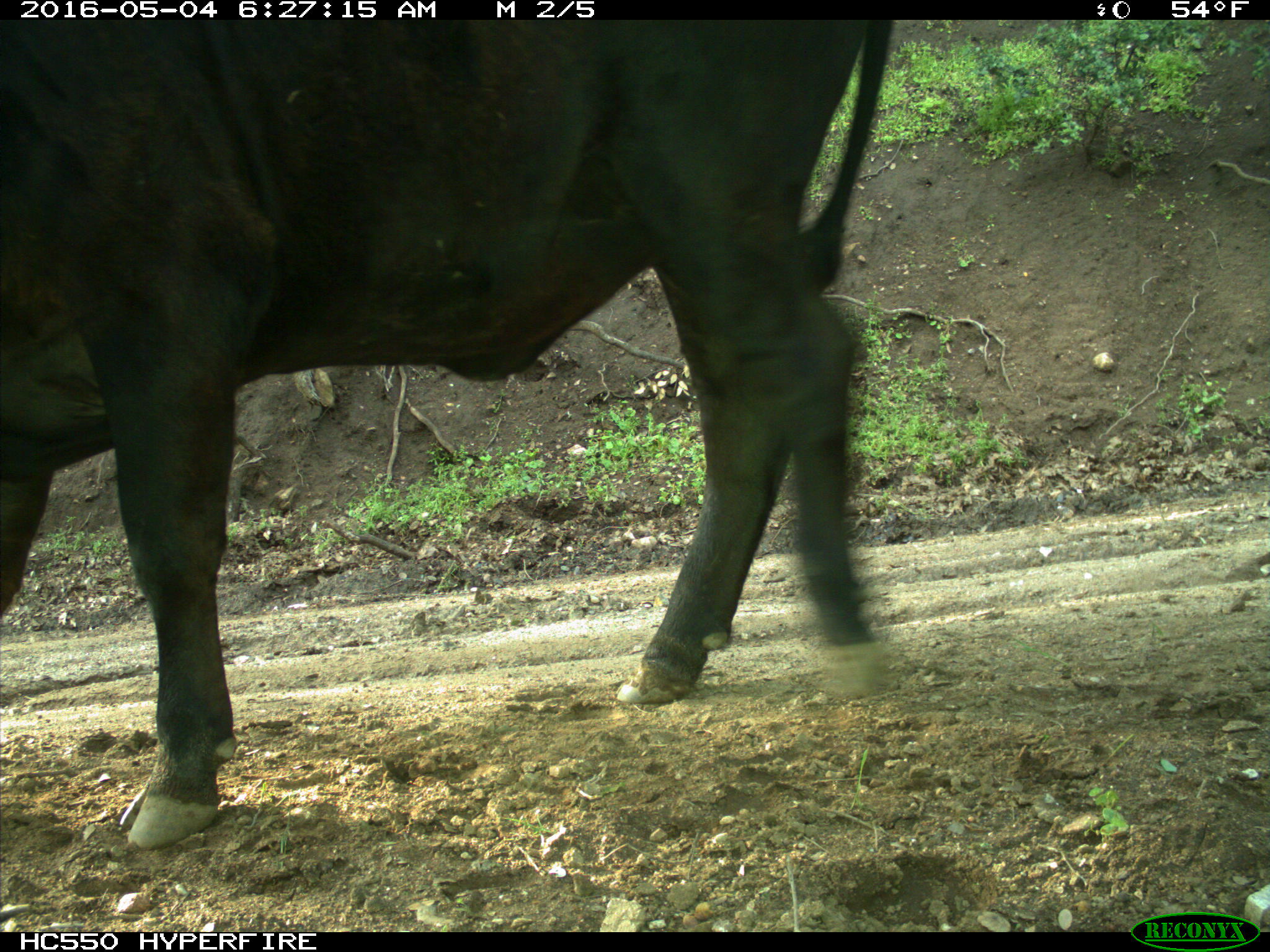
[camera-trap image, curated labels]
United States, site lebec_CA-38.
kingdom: Animalia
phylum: Chordata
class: Mammalia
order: Artiodactyla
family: Bovidae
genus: Bos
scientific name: Bos taurus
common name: domestic cow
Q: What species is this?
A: Bos taurus (domestic cow).